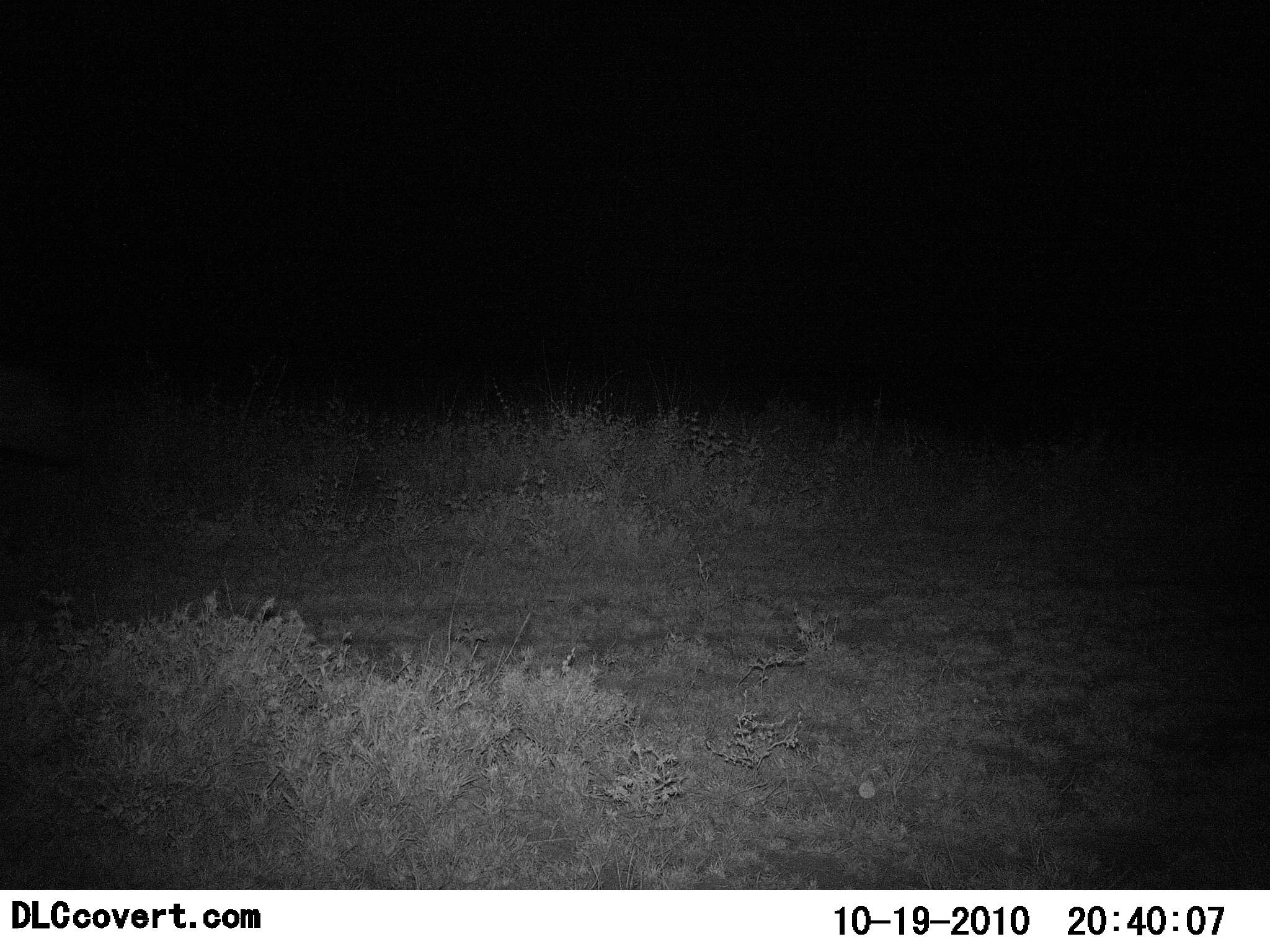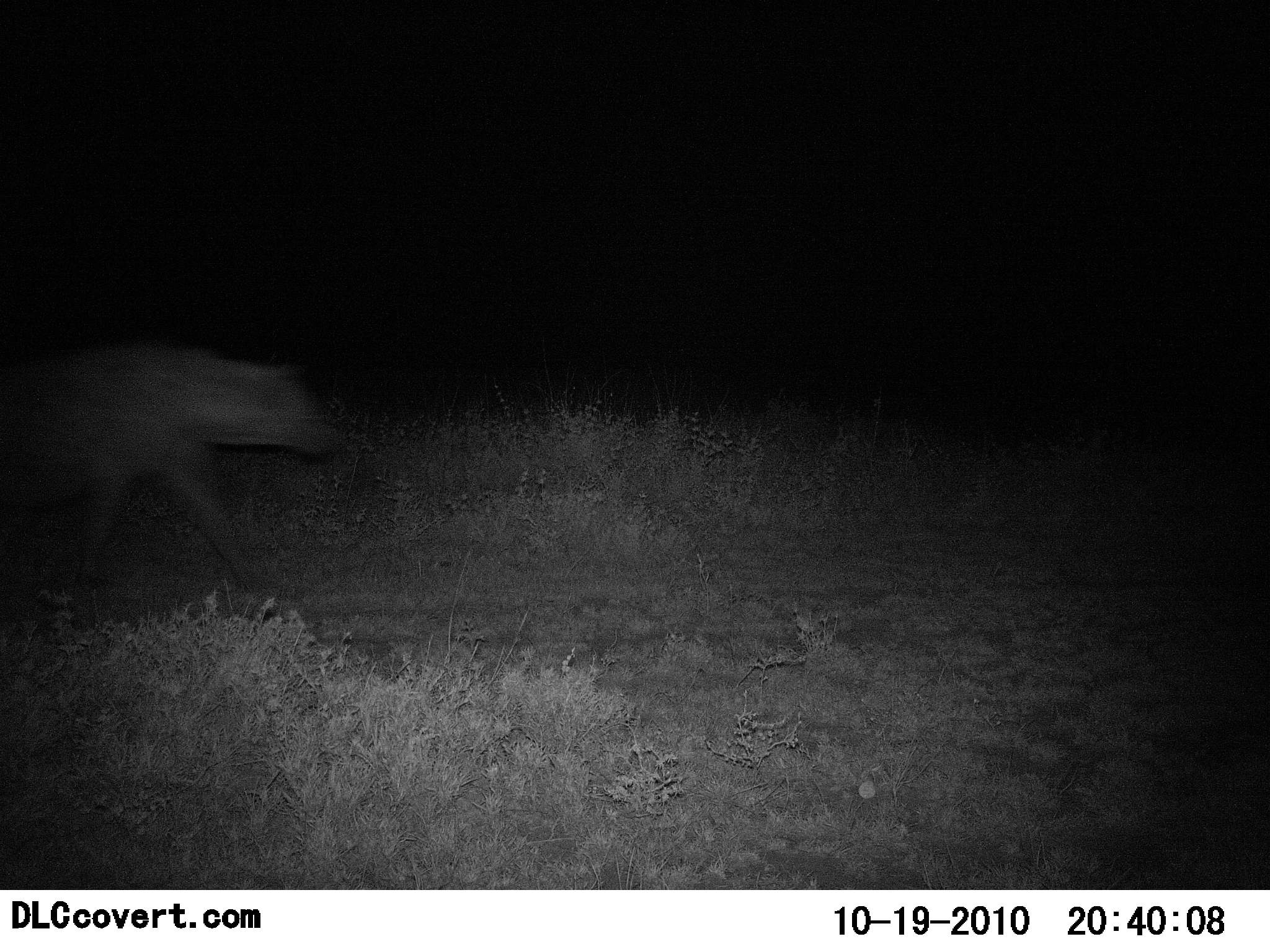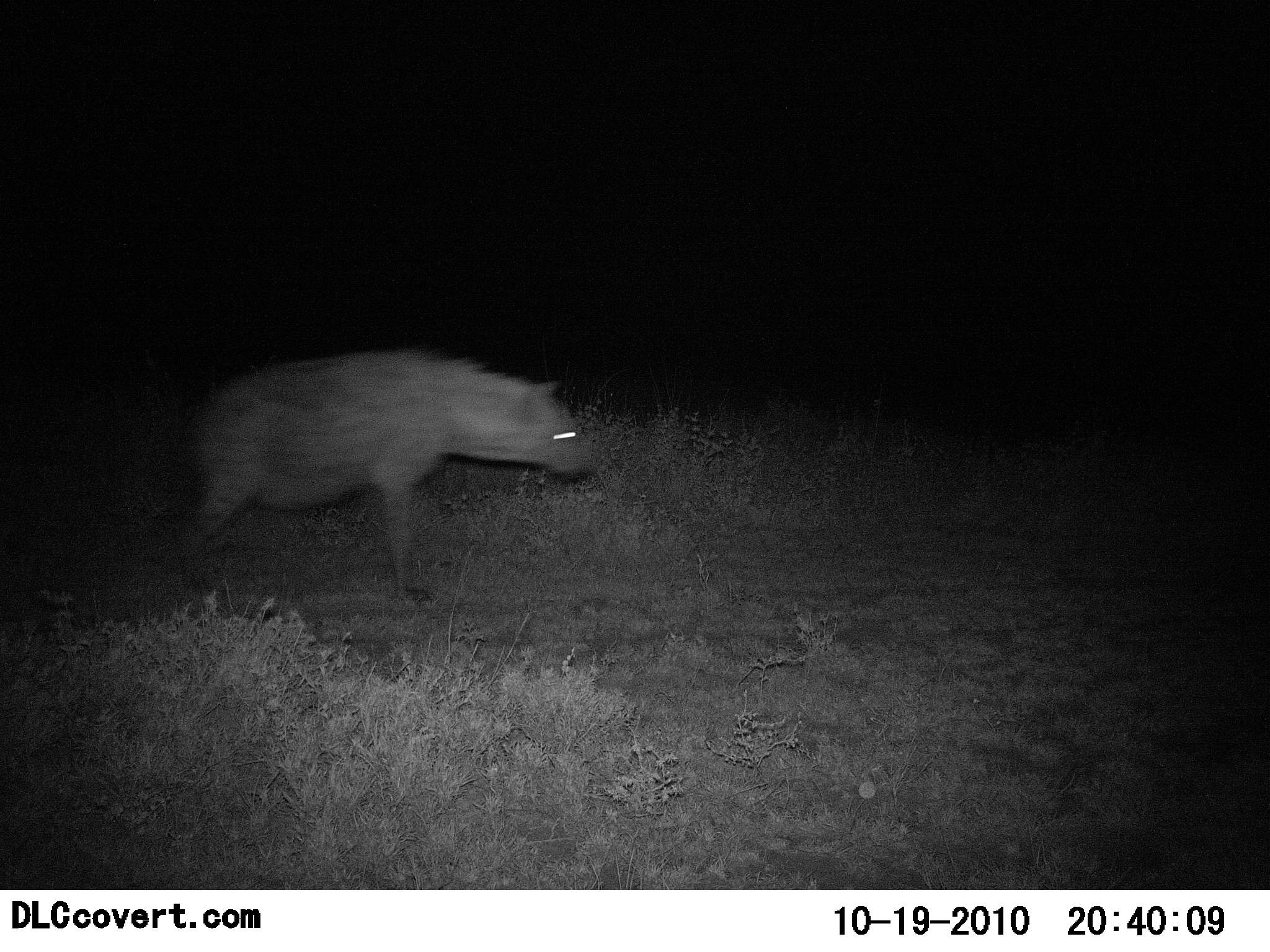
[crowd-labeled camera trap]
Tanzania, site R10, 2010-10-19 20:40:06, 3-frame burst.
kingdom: Animalia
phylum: Chordata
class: Mammalia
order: Carnivora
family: Hyaenidae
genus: Crocuta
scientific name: Crocuta crocuta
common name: spotted hyena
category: hyenaspotted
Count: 1.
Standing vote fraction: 0%.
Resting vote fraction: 0%.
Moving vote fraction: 100%.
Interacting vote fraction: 0%.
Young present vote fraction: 0%.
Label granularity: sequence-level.